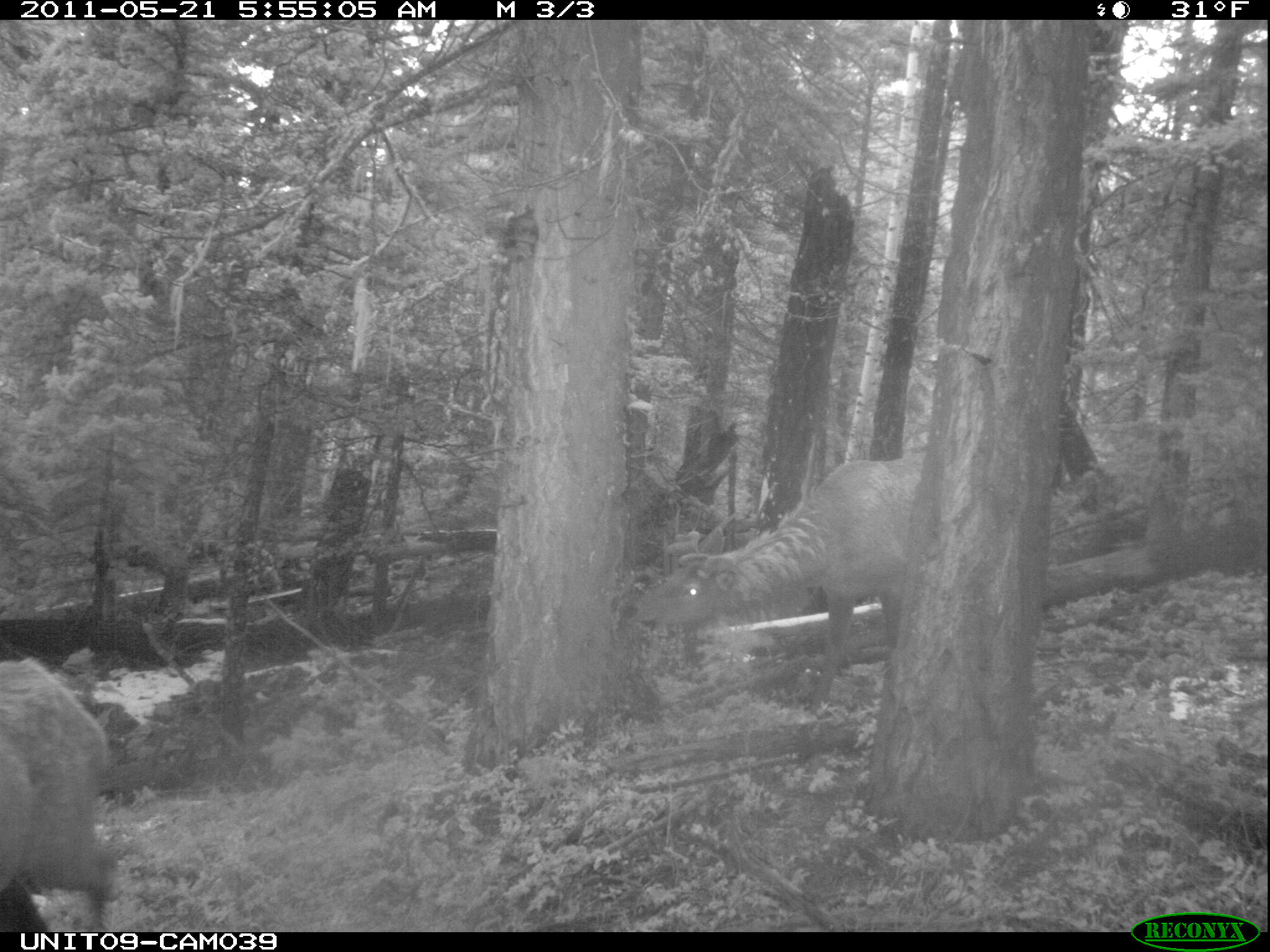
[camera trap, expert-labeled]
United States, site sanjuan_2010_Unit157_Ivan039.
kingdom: Animalia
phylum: Chordata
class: Mammalia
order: Artiodactyla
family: Cervidae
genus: Cervus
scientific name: Cervus elaphus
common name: red deer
Cervus elaphus (red deer).